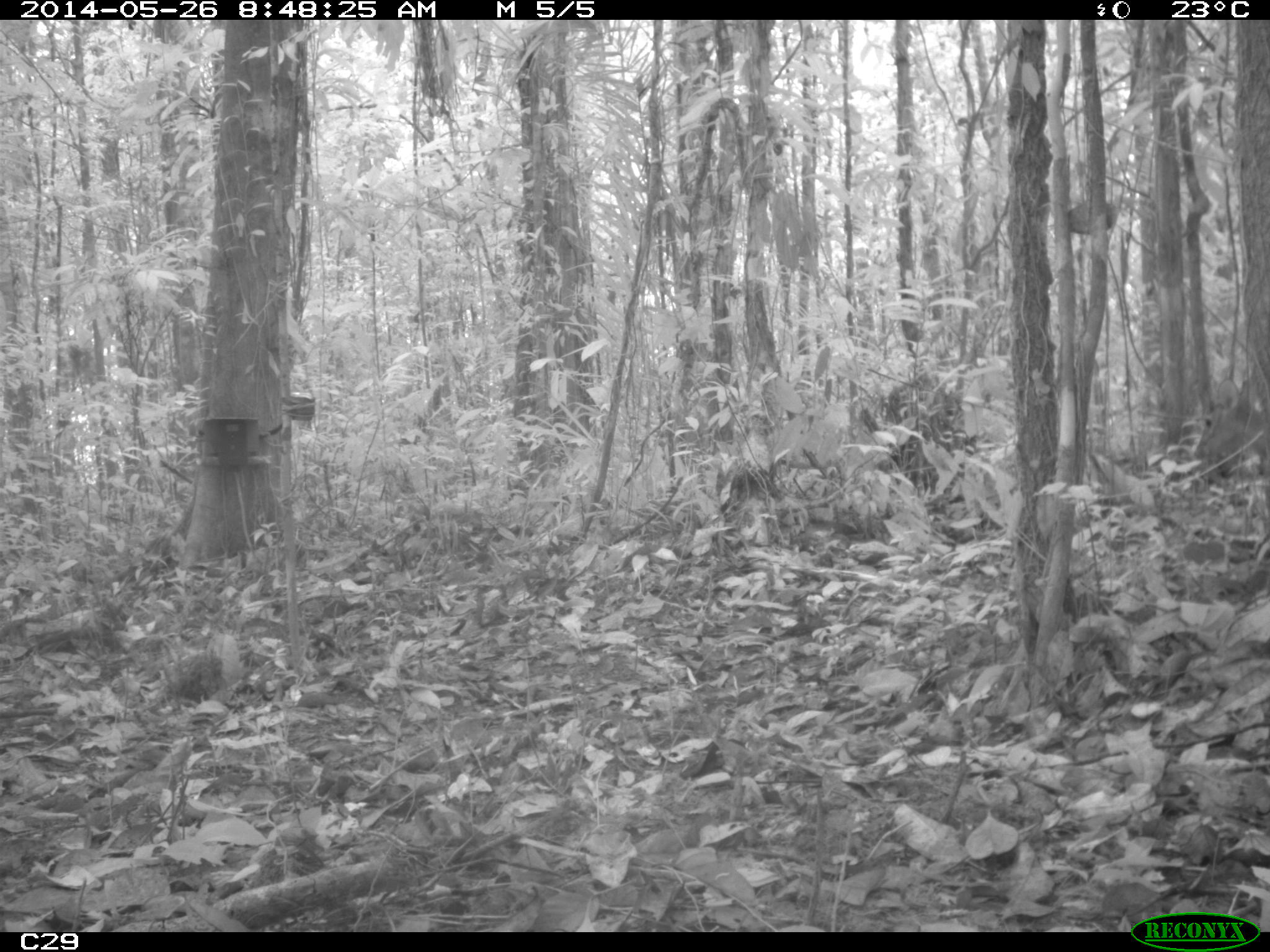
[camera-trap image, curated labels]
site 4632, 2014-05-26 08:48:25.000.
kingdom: Animalia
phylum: Chordata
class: Mammalia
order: Artiodactyla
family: Cervidae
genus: Mazama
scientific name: Mazama gouazoubira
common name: gray brocket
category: mazama gouazaoubira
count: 1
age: adult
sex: female